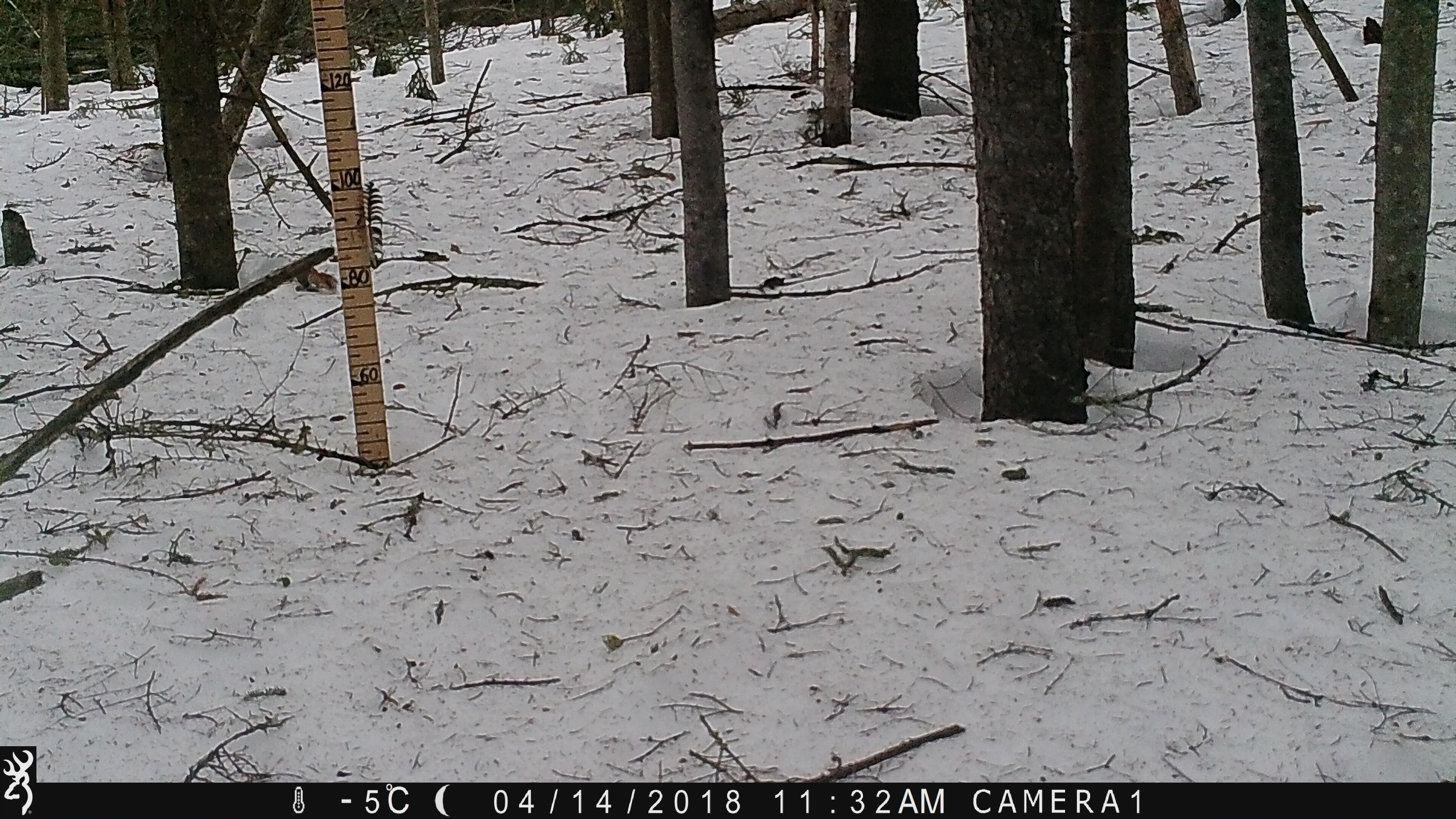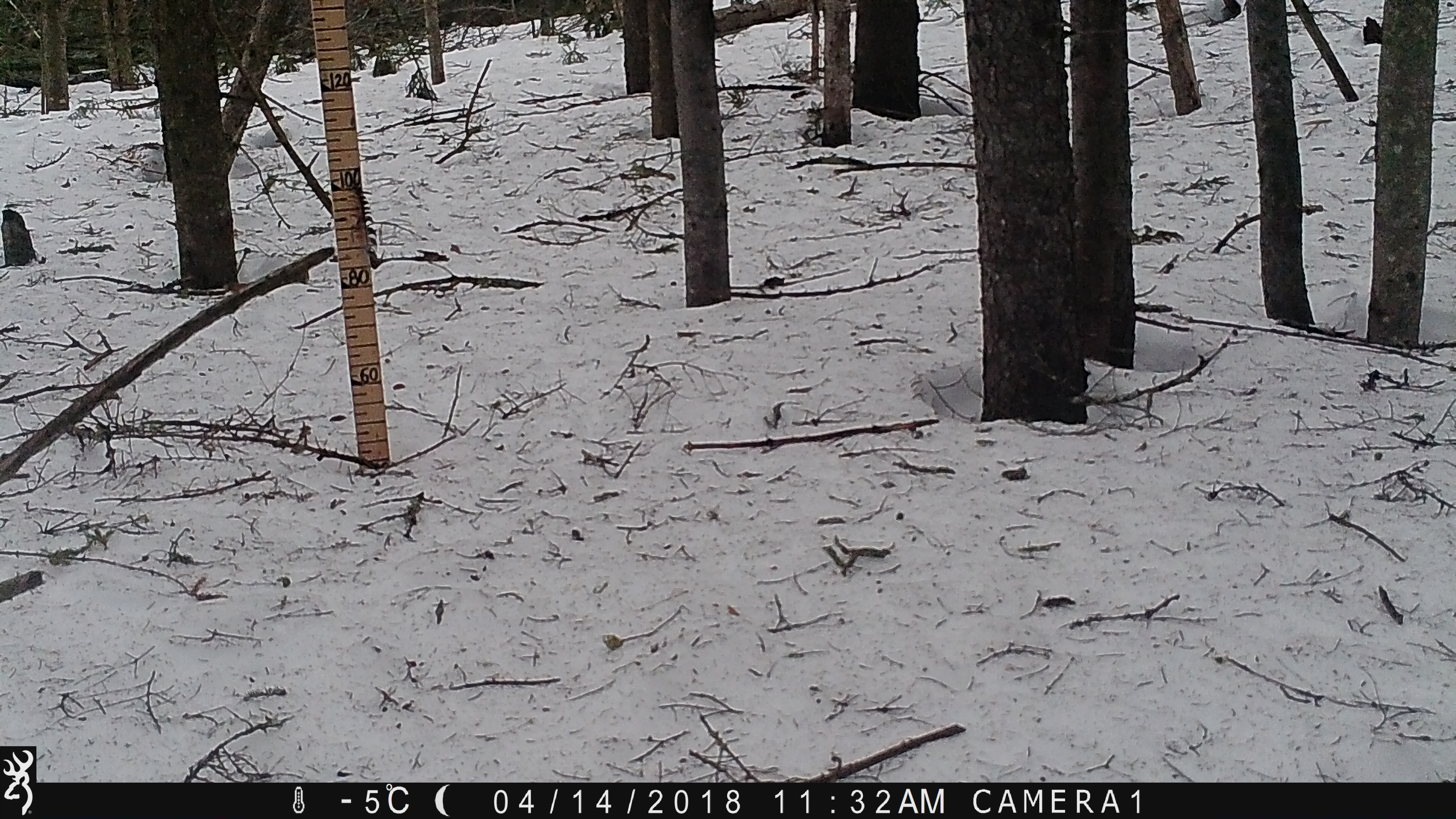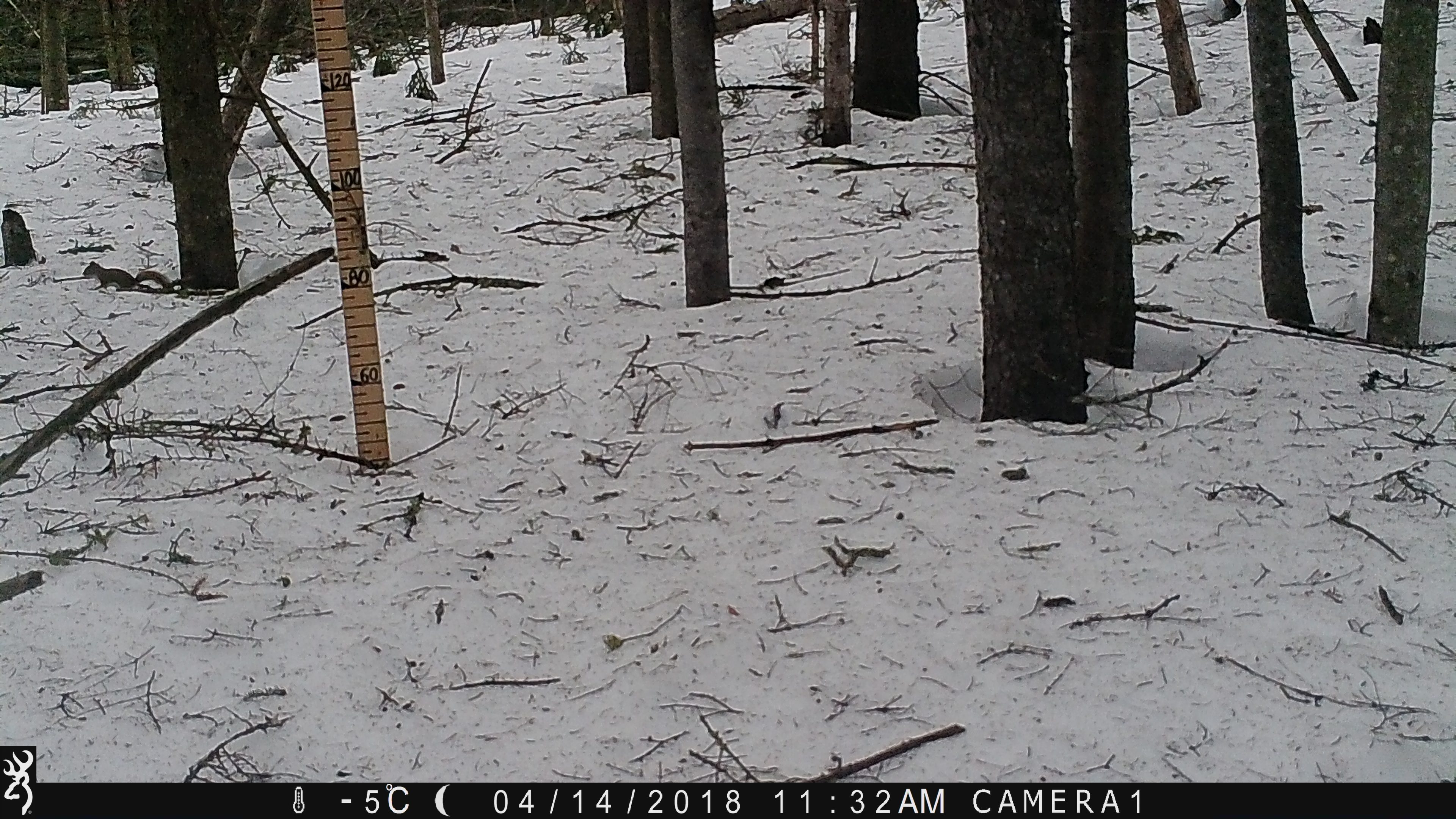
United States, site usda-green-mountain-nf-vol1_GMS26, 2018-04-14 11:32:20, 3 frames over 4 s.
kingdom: Animalia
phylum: Chordata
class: Mammalia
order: Rodentia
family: Sciuridae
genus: Tamiasciurus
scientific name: Tamiasciurus hudsonicus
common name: red squirrel